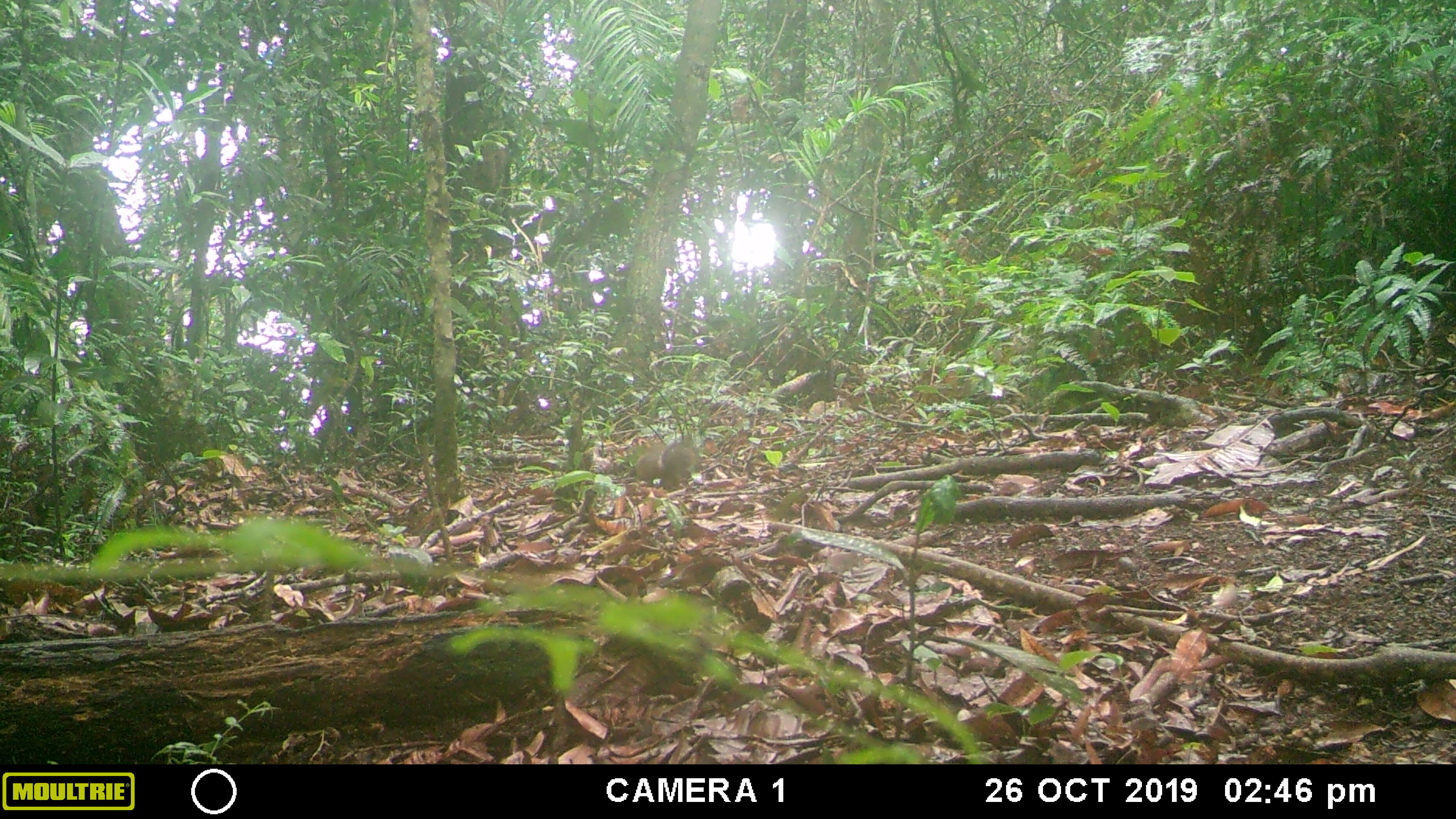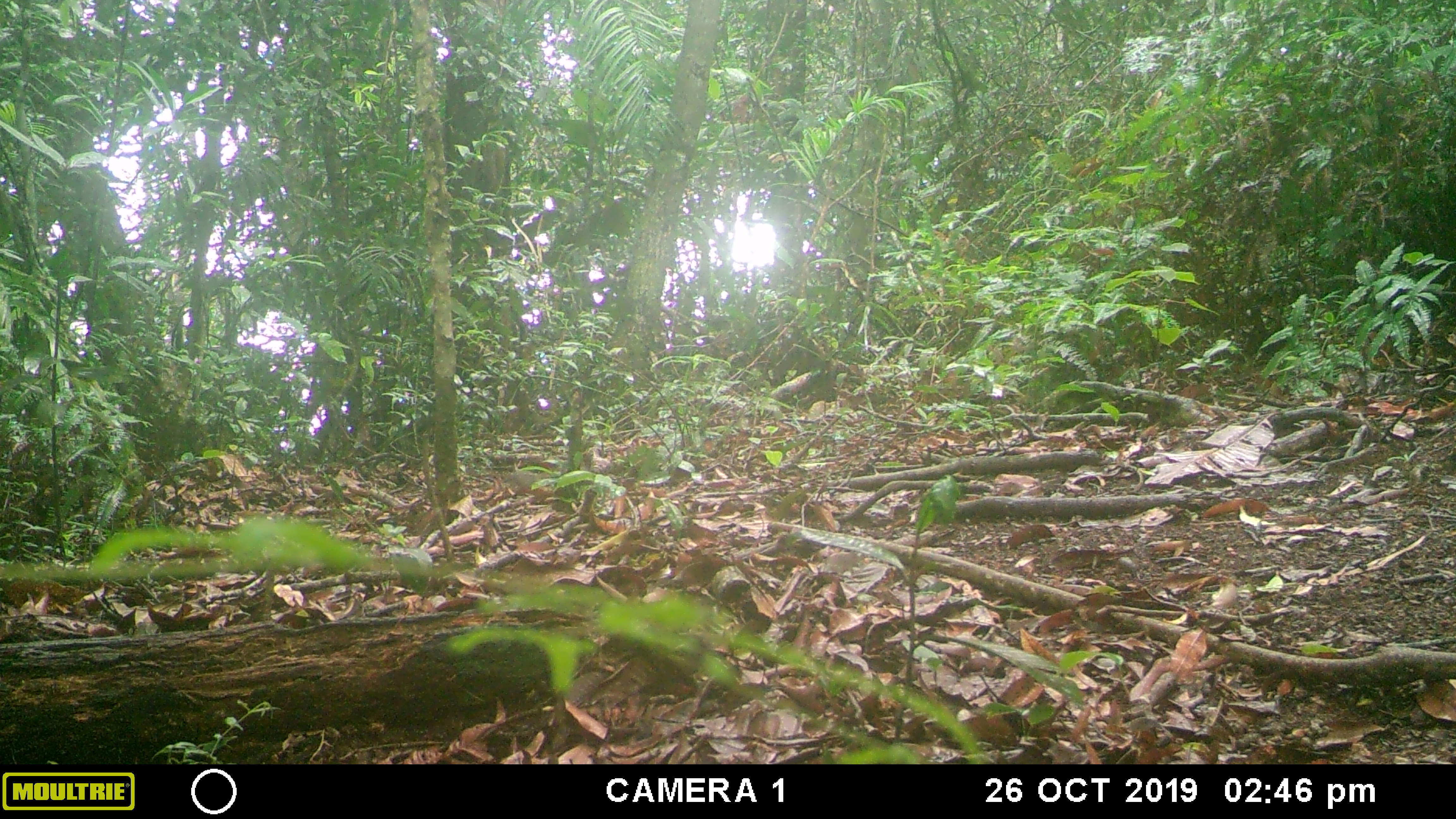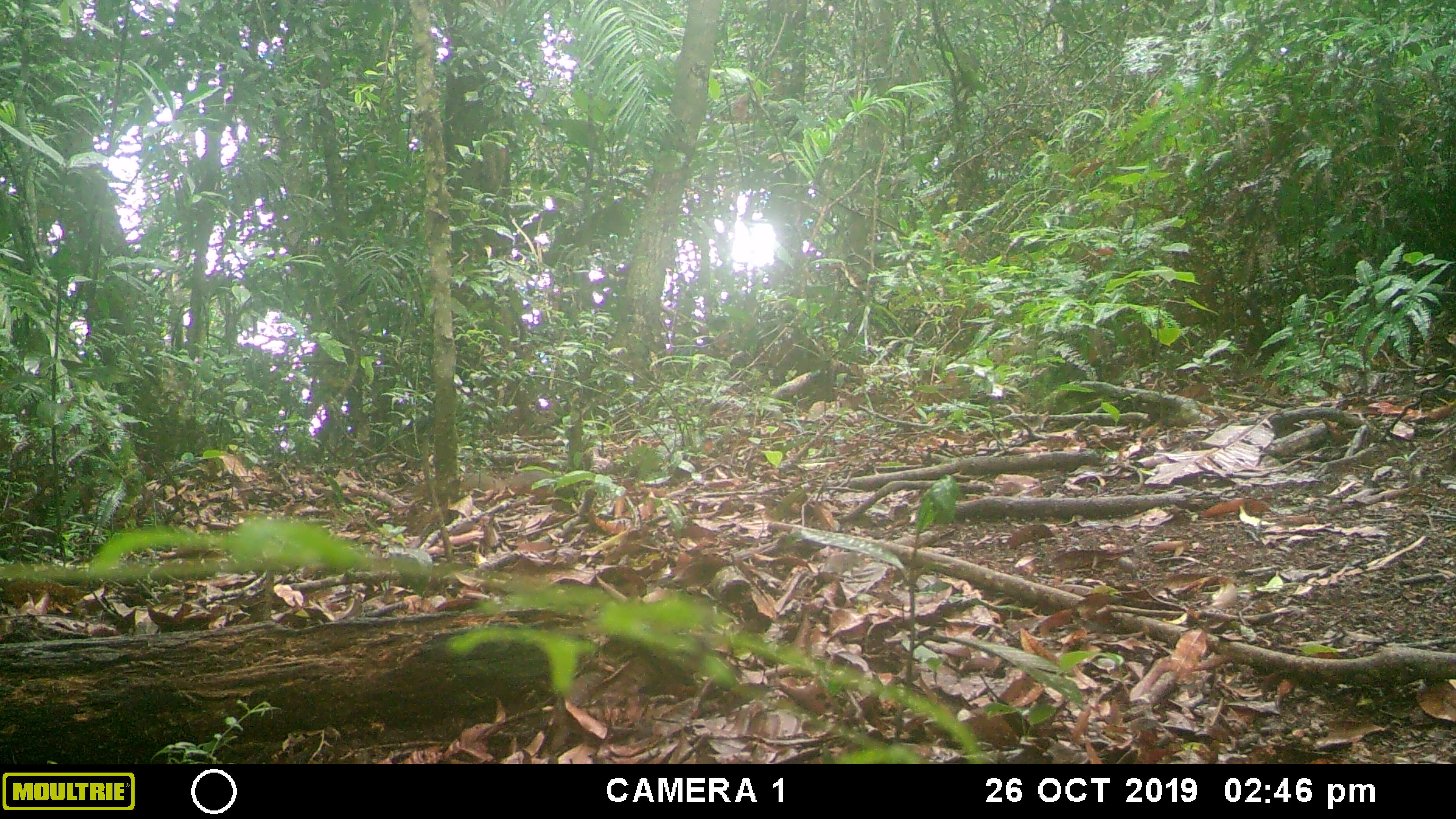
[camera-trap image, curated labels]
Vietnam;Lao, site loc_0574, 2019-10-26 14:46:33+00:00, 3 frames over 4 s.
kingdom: Animalia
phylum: Chordata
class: Mammalia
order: Rodentia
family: Sciuridae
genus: Dremomys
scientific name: Dremomys rufigenis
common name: red-cheeked squirrel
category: red cheeked squirrel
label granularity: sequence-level